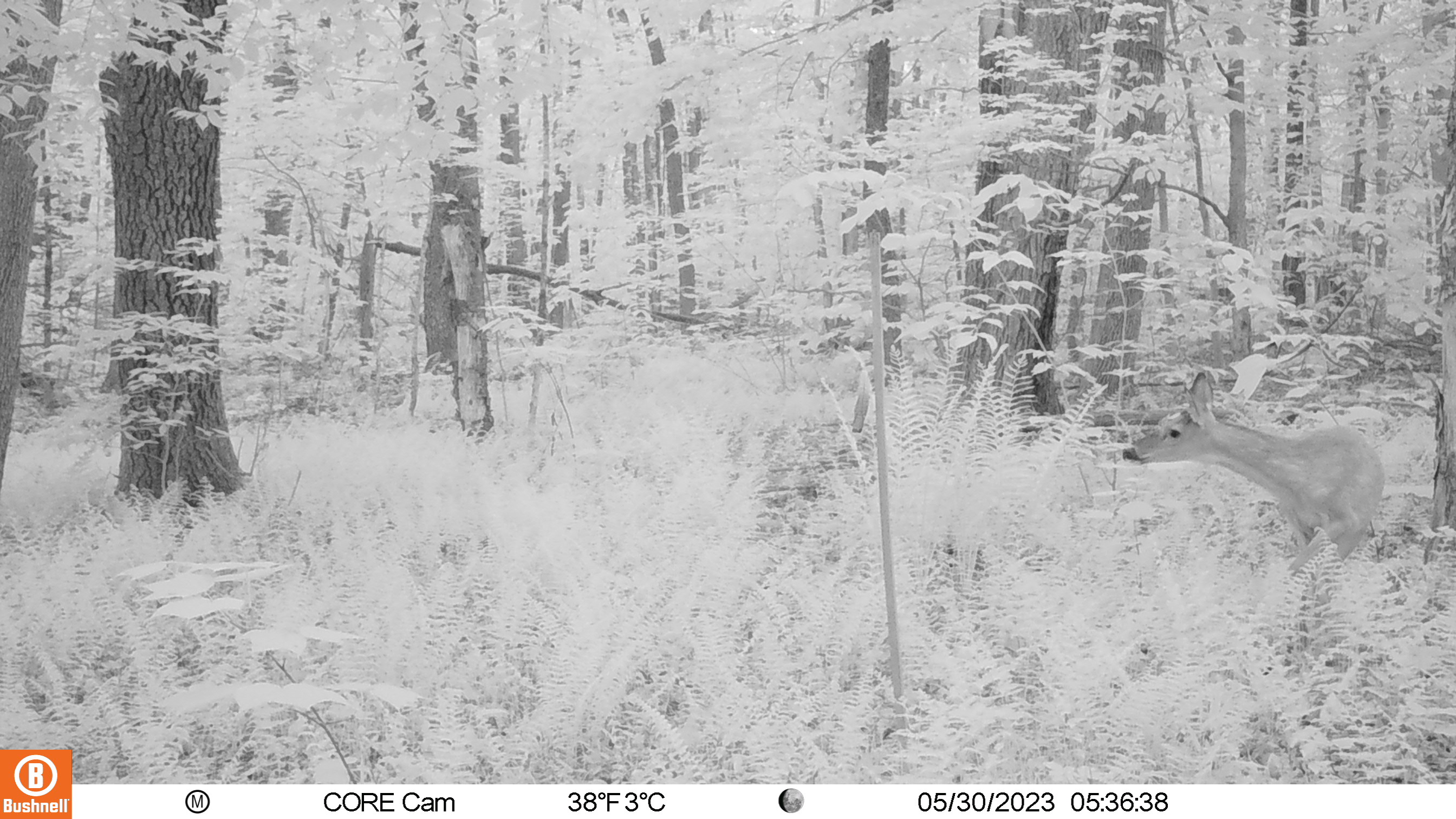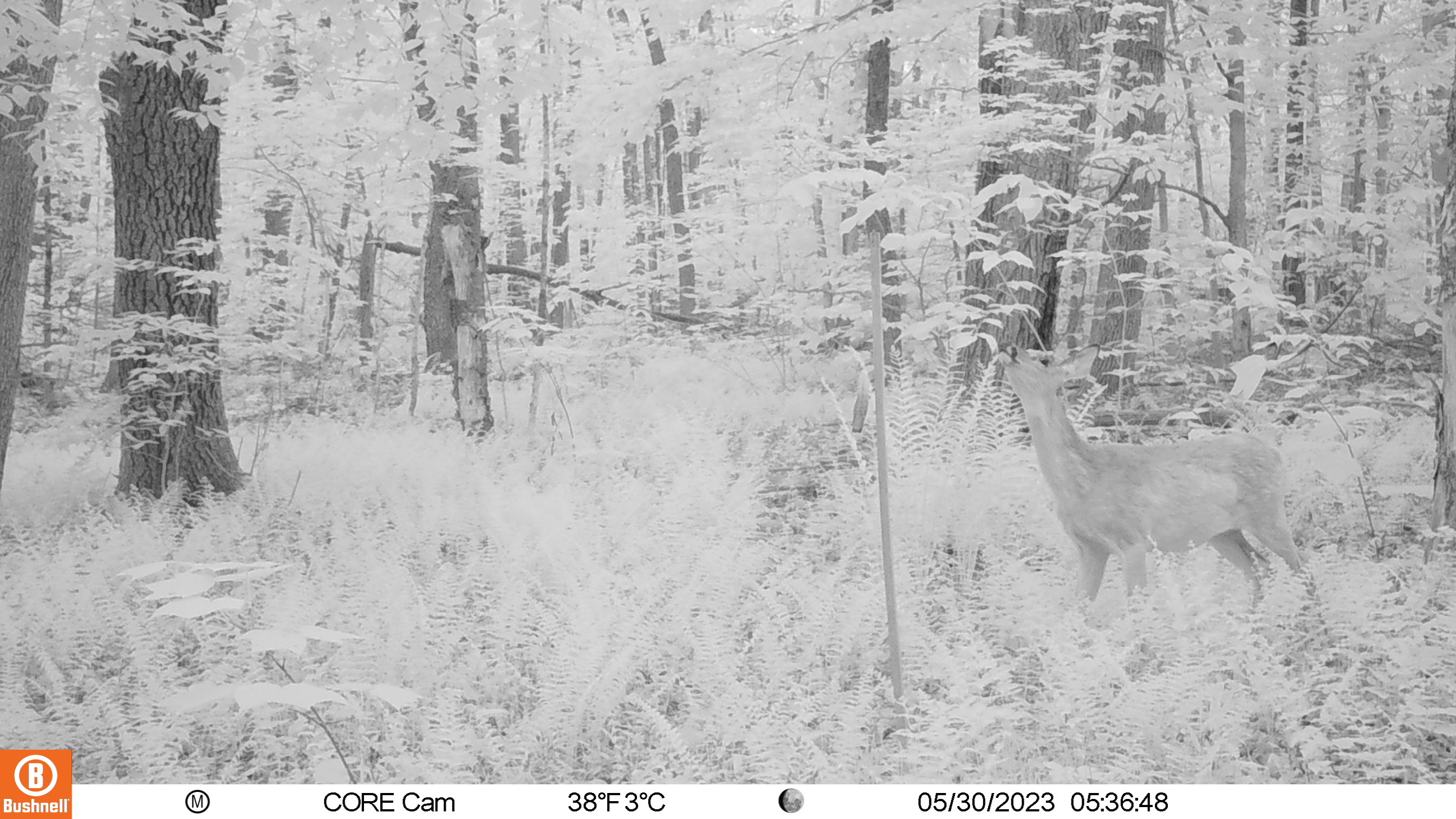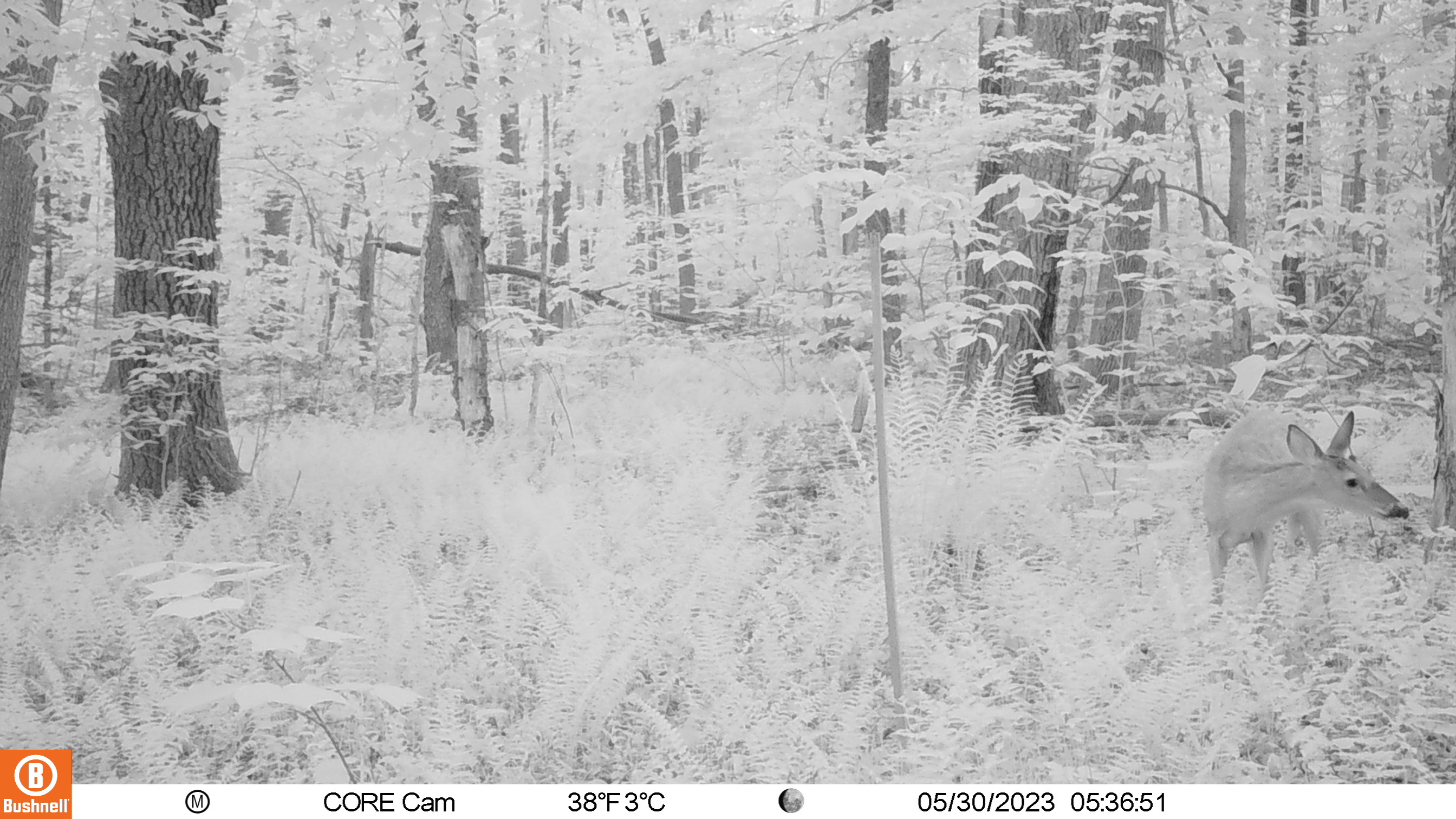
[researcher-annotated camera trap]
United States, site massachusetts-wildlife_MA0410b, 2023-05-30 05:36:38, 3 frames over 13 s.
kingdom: Animalia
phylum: Chordata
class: Mammalia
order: Artiodactyla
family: Cervidae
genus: Odocoileus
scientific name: Odocoileus virginianus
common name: white-tailed deer